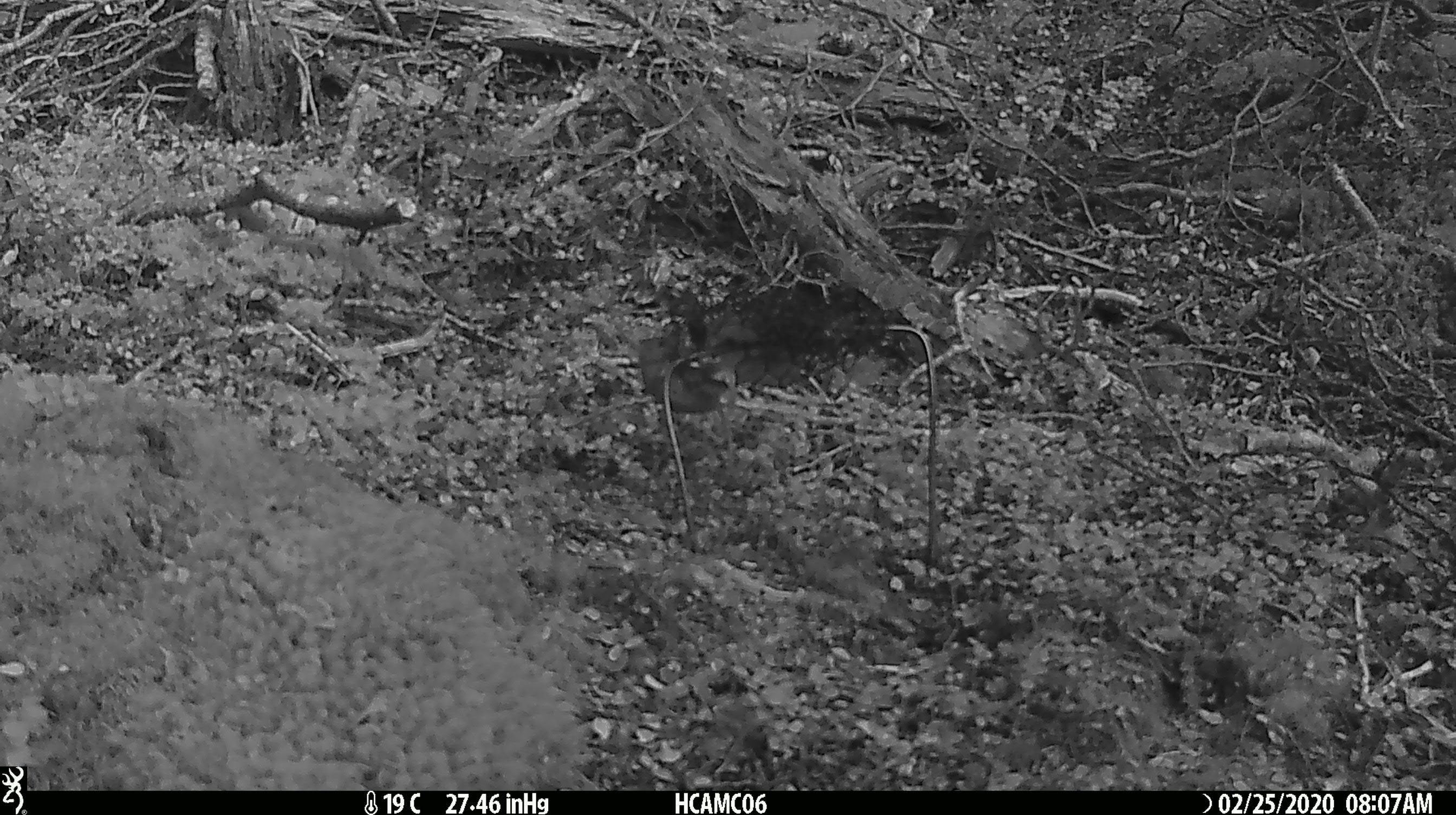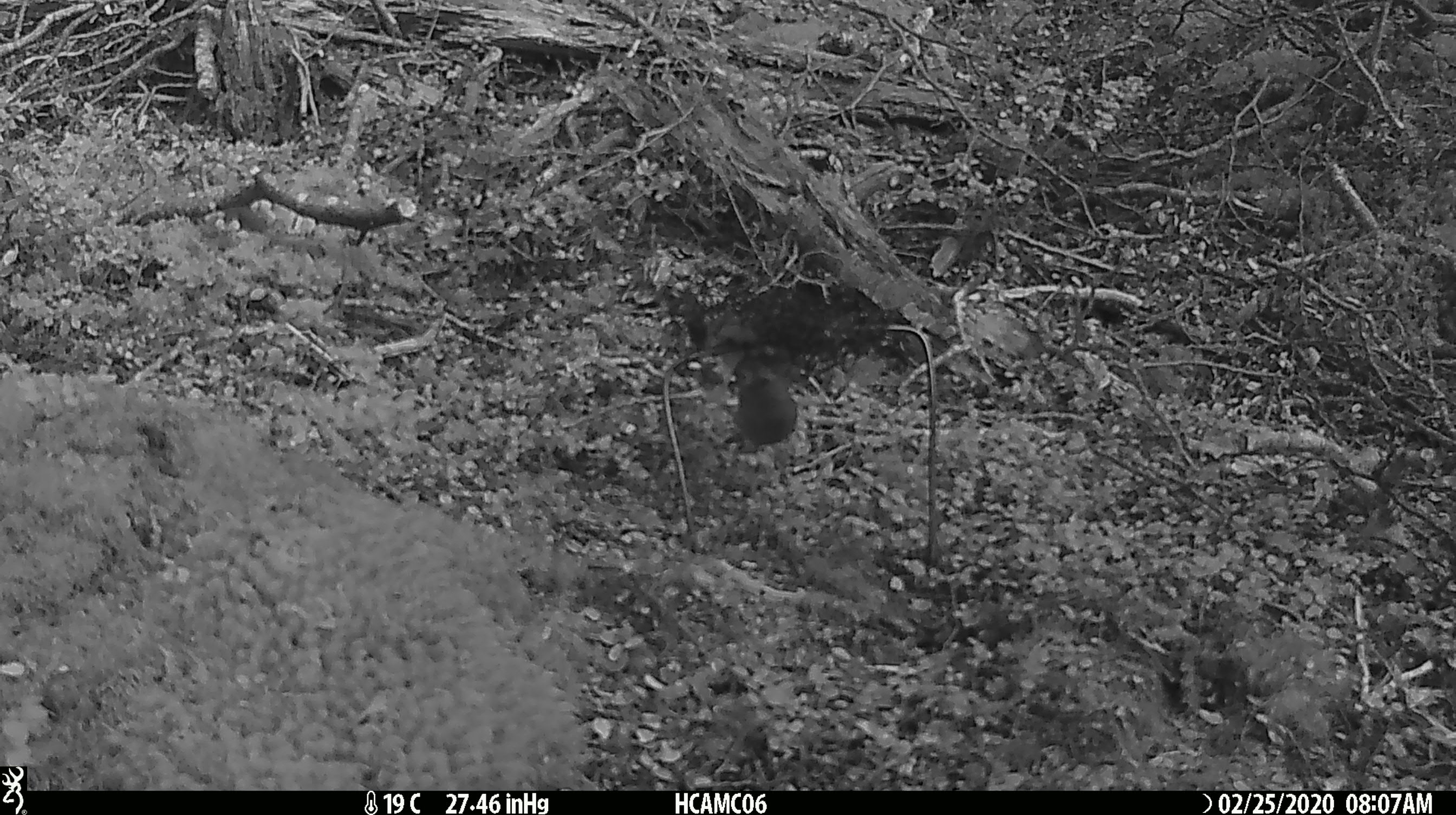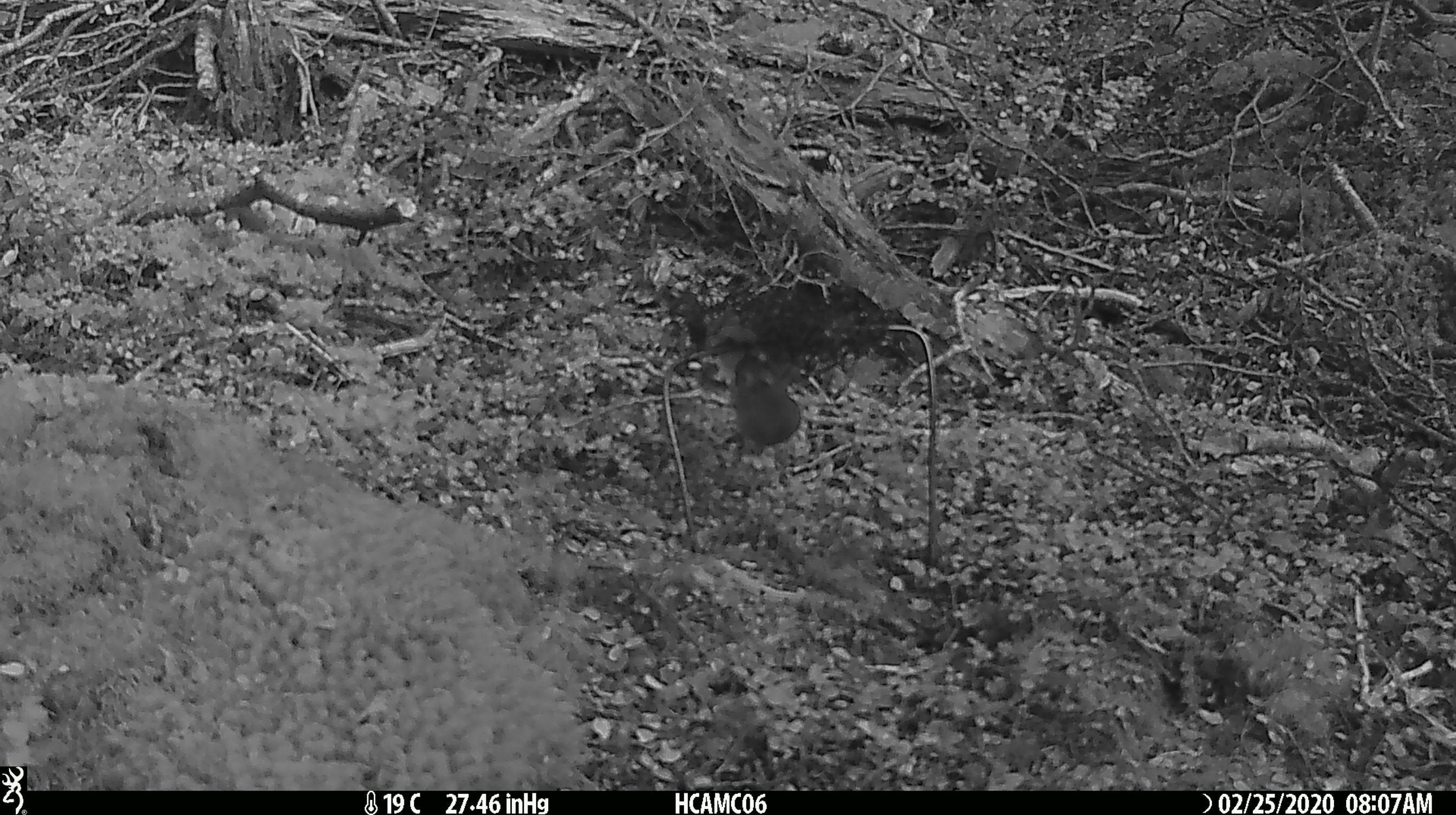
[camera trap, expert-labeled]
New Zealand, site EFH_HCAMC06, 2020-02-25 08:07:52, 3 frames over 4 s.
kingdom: Animalia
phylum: Chordata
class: Mammalia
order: Rodentia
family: Muridae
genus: Mus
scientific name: Mus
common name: mouse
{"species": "mouse (Mus)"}